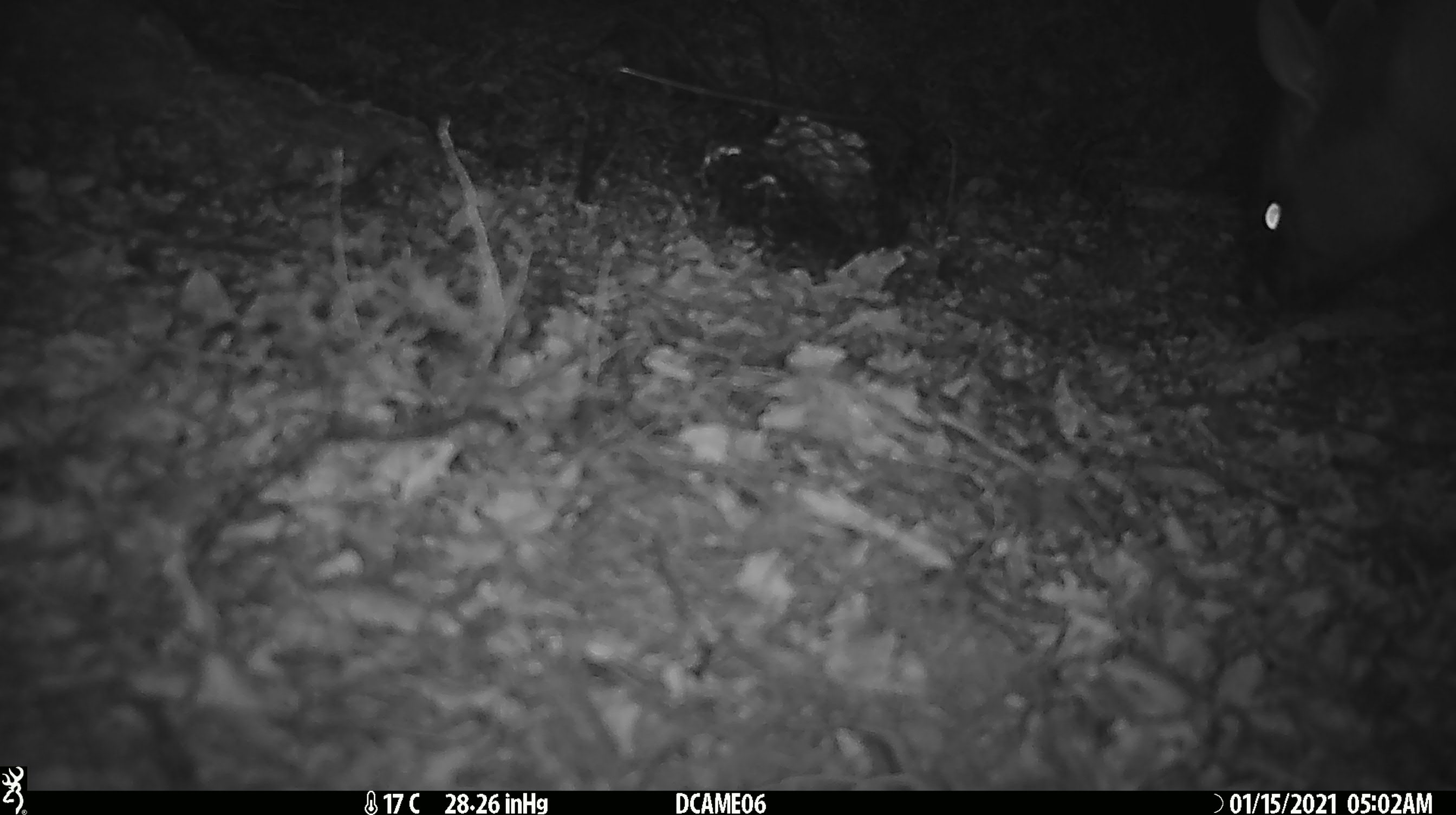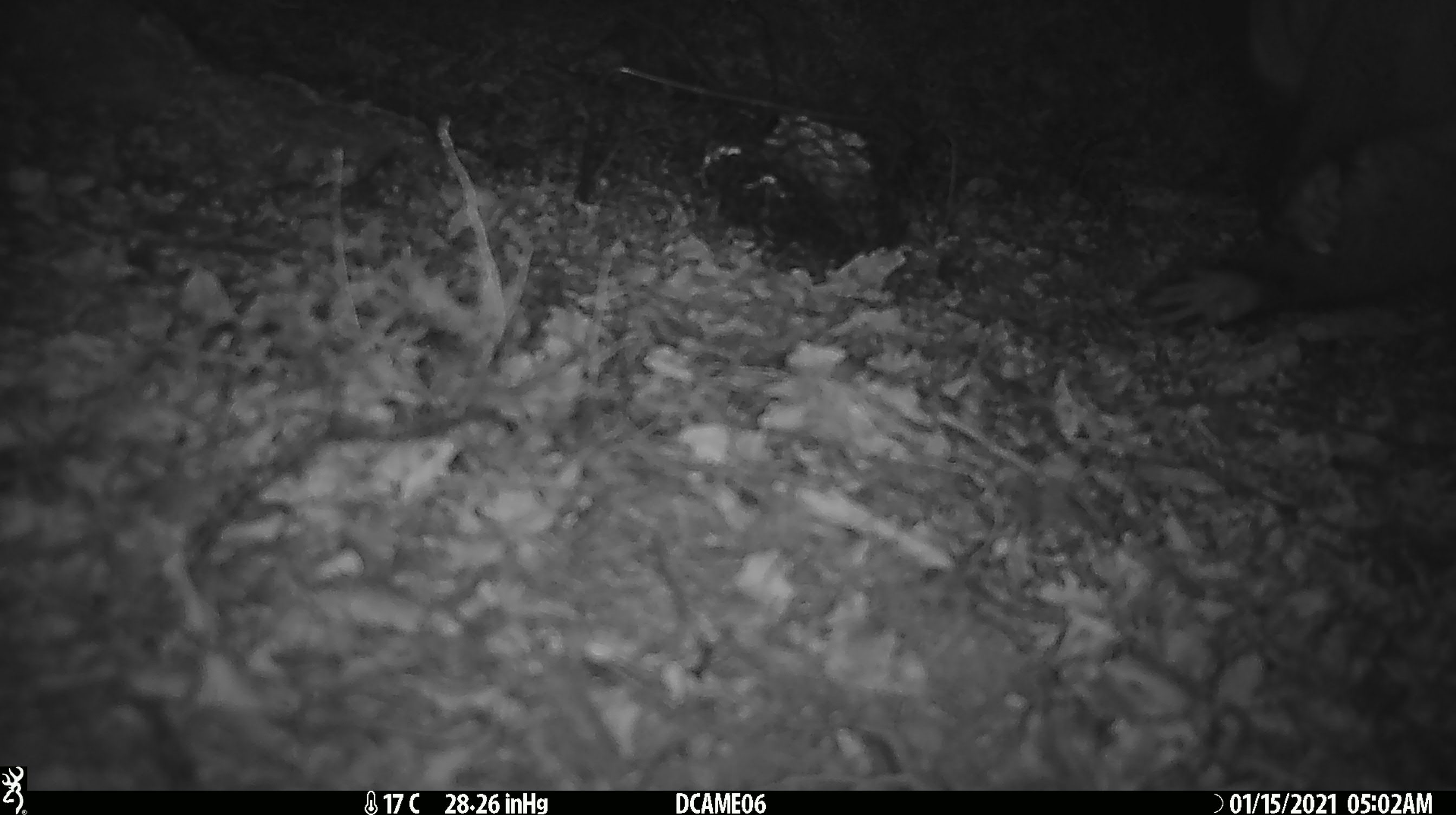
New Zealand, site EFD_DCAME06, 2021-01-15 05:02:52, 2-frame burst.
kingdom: Animalia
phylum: Chordata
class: Mammalia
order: Diprotodontia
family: Phalangeridae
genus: Trichosurus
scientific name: Trichosurus vulpecula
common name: common brushtail possum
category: possum